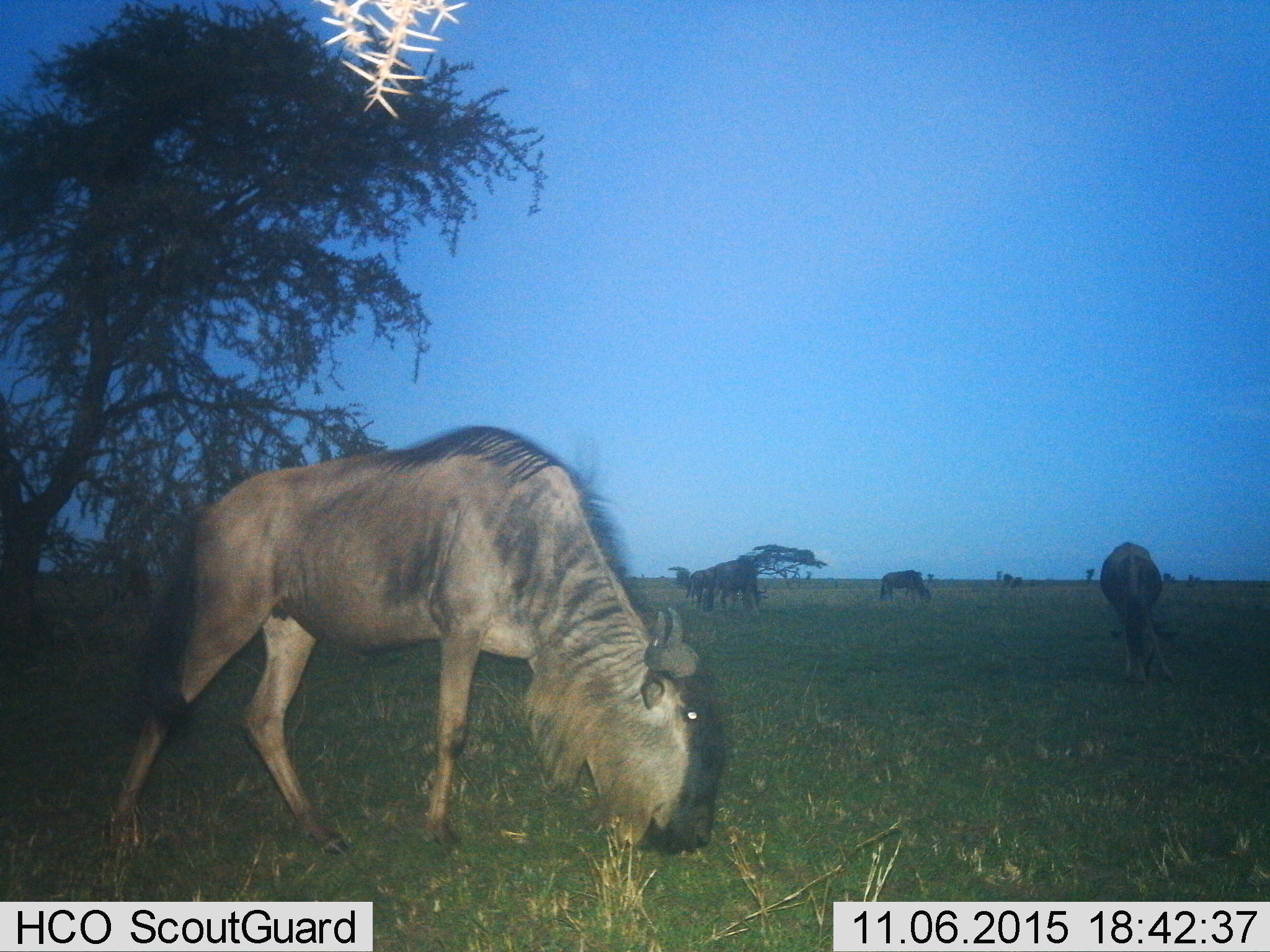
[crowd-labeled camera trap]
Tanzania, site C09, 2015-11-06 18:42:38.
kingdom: Animalia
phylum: Chordata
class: Mammalia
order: Artiodactyla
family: Bovidae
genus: Connochaetes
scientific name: Connochaetes taurinus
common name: blue wildebeest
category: wildebeest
Wildebeest (blue wildebeest) (Connochaetes taurinus), count 5. Behavior (volunteer vote fractions): standing 37%, resting 11%, moving 11%, interacting 0%. Young present (vote fraction): 0%. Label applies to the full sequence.